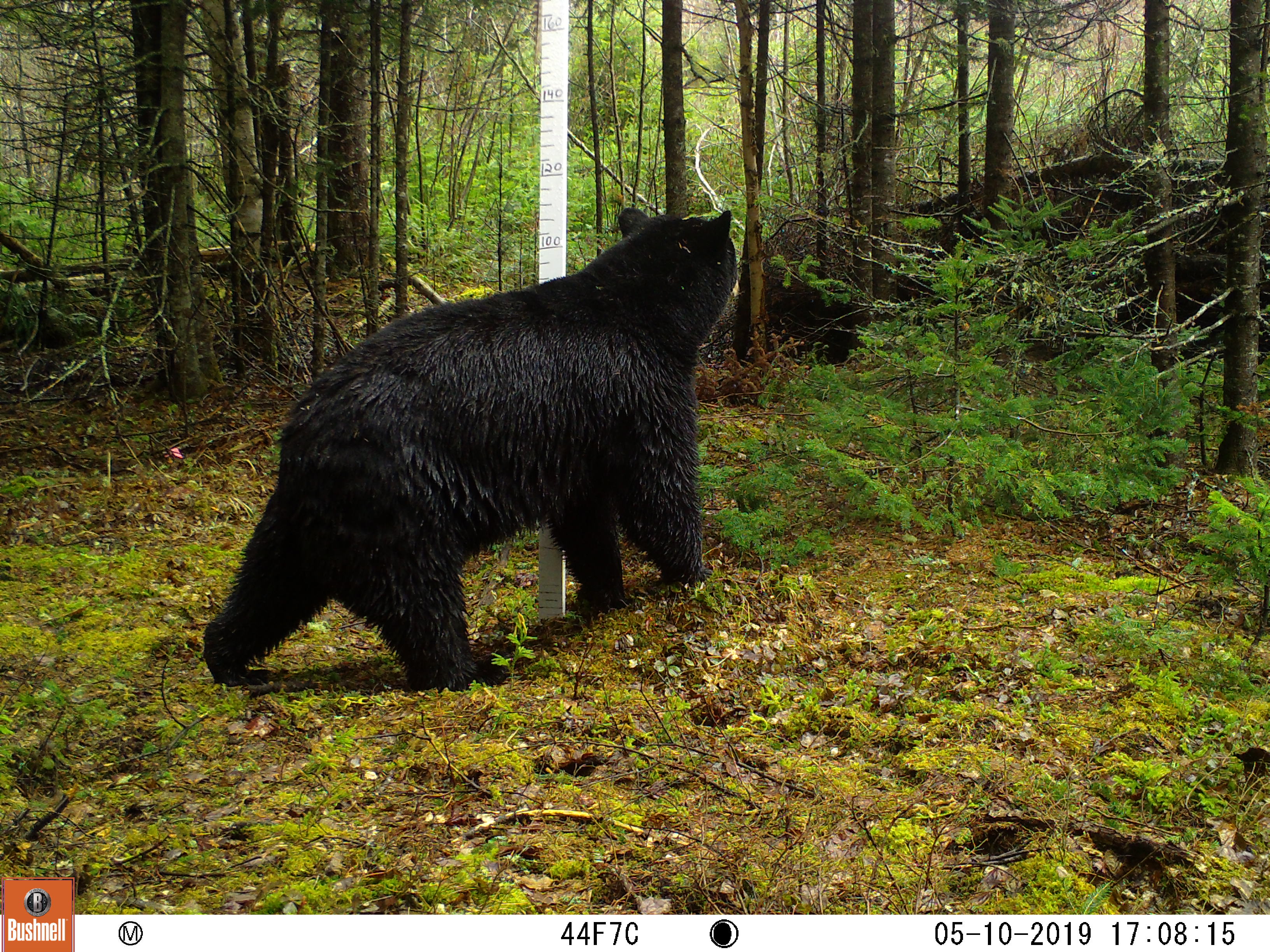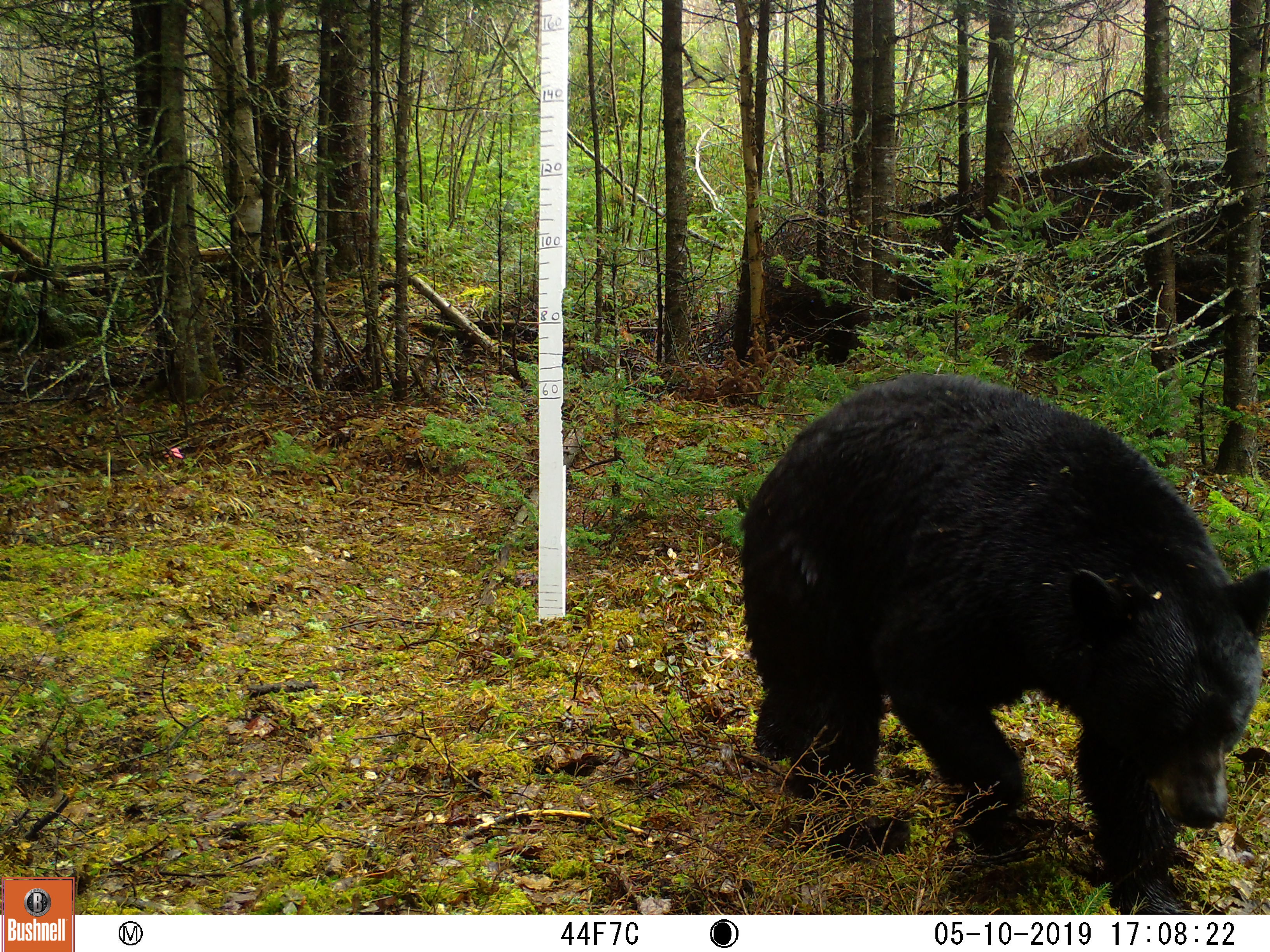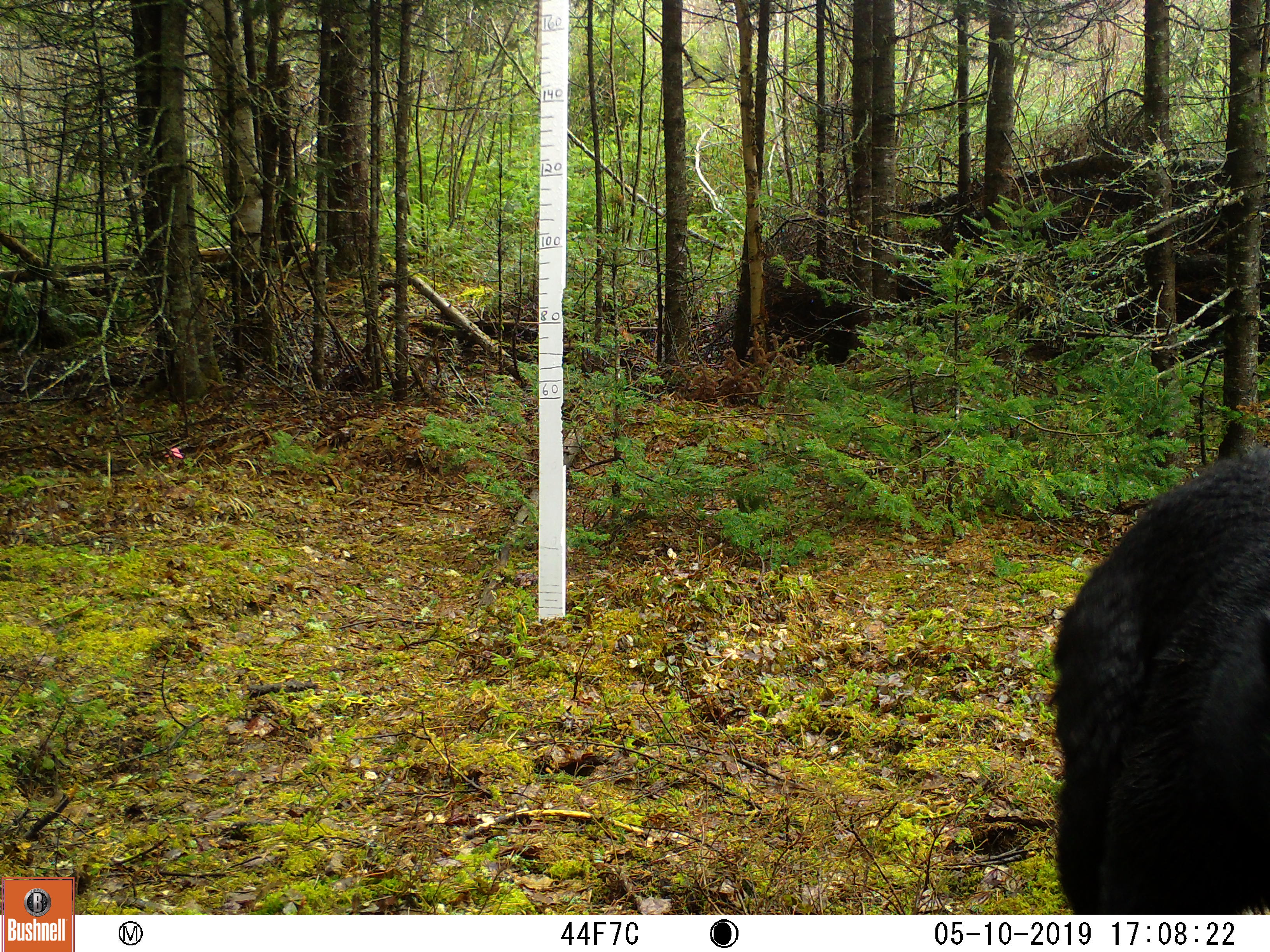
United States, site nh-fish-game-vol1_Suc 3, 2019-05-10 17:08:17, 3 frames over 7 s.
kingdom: Animalia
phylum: Chordata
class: Mammalia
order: Carnivora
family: Ursidae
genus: Ursus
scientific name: Ursus americanus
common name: black bear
Black bear (Ursus americanus).